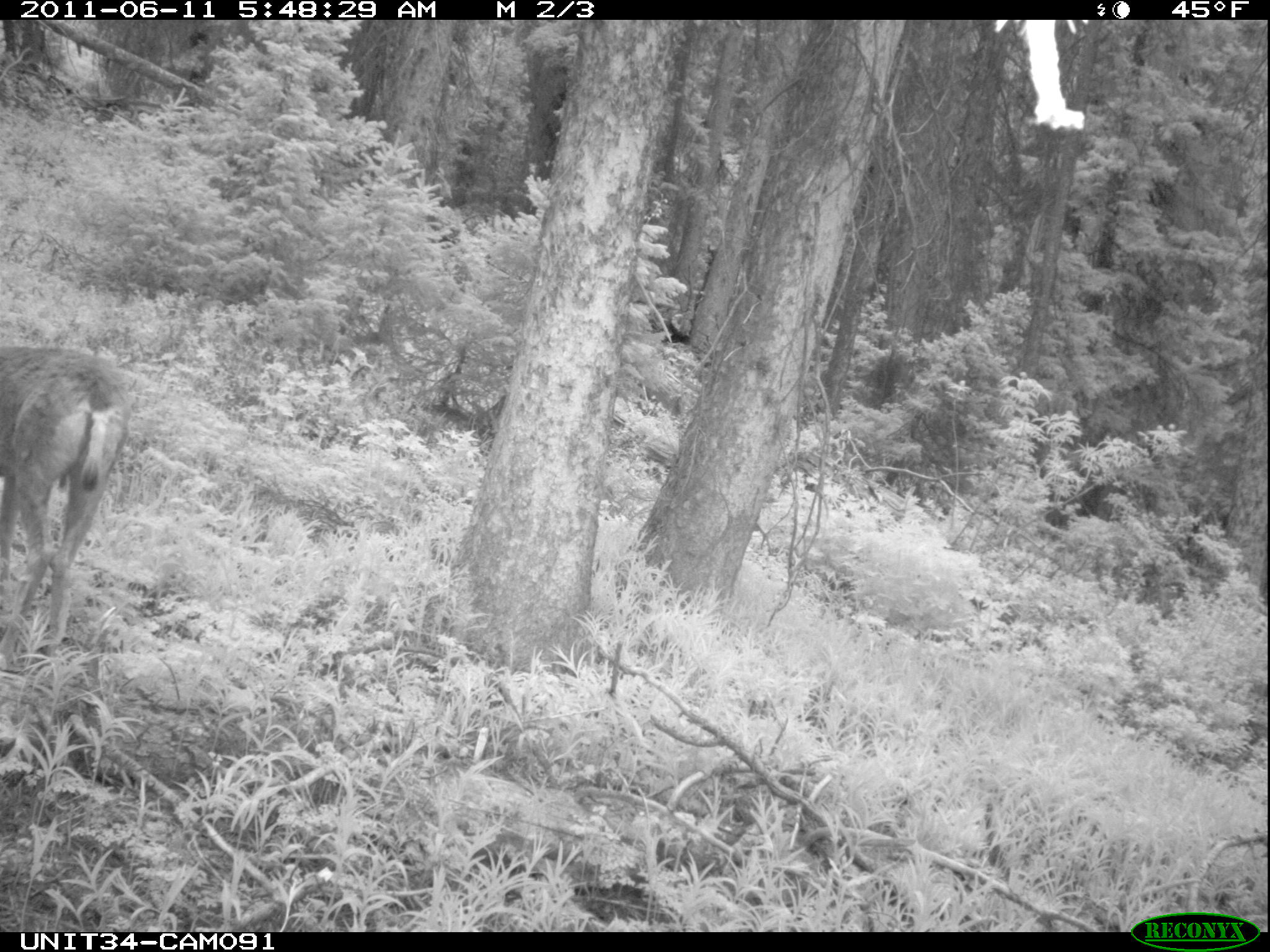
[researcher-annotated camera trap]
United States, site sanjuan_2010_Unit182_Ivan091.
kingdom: Animalia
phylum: Chordata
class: Mammalia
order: Artiodactyla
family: Cervidae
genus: Odocoileus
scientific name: Odocoileus hemionus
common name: mule deer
Odocoileus hemionus (mule deer).